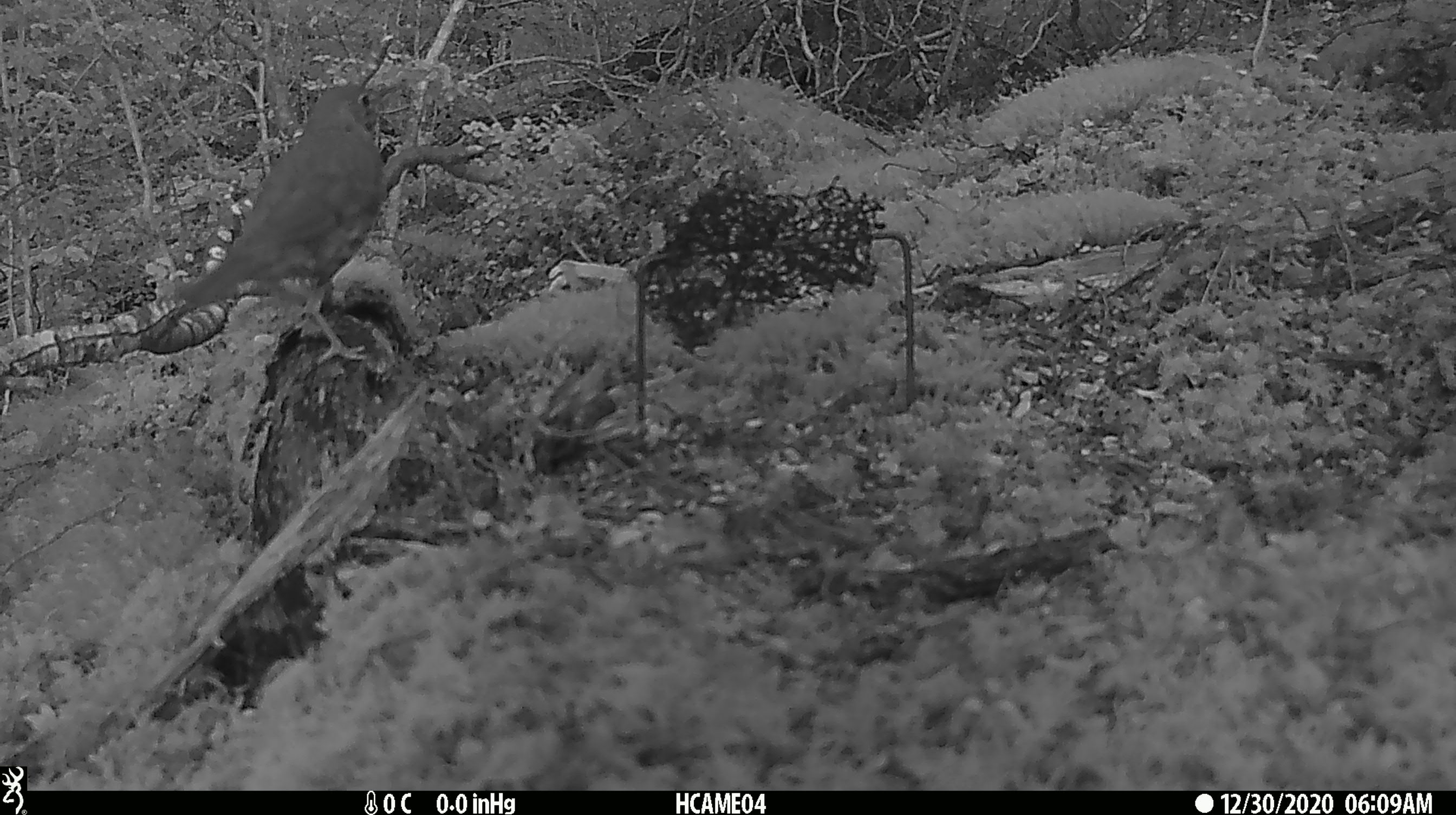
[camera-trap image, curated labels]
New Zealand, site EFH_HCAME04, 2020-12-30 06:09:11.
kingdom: Animalia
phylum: Chordata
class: Aves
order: Passeriformes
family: Turdidae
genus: Turdus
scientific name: Turdus philomelos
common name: song thrush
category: thrush